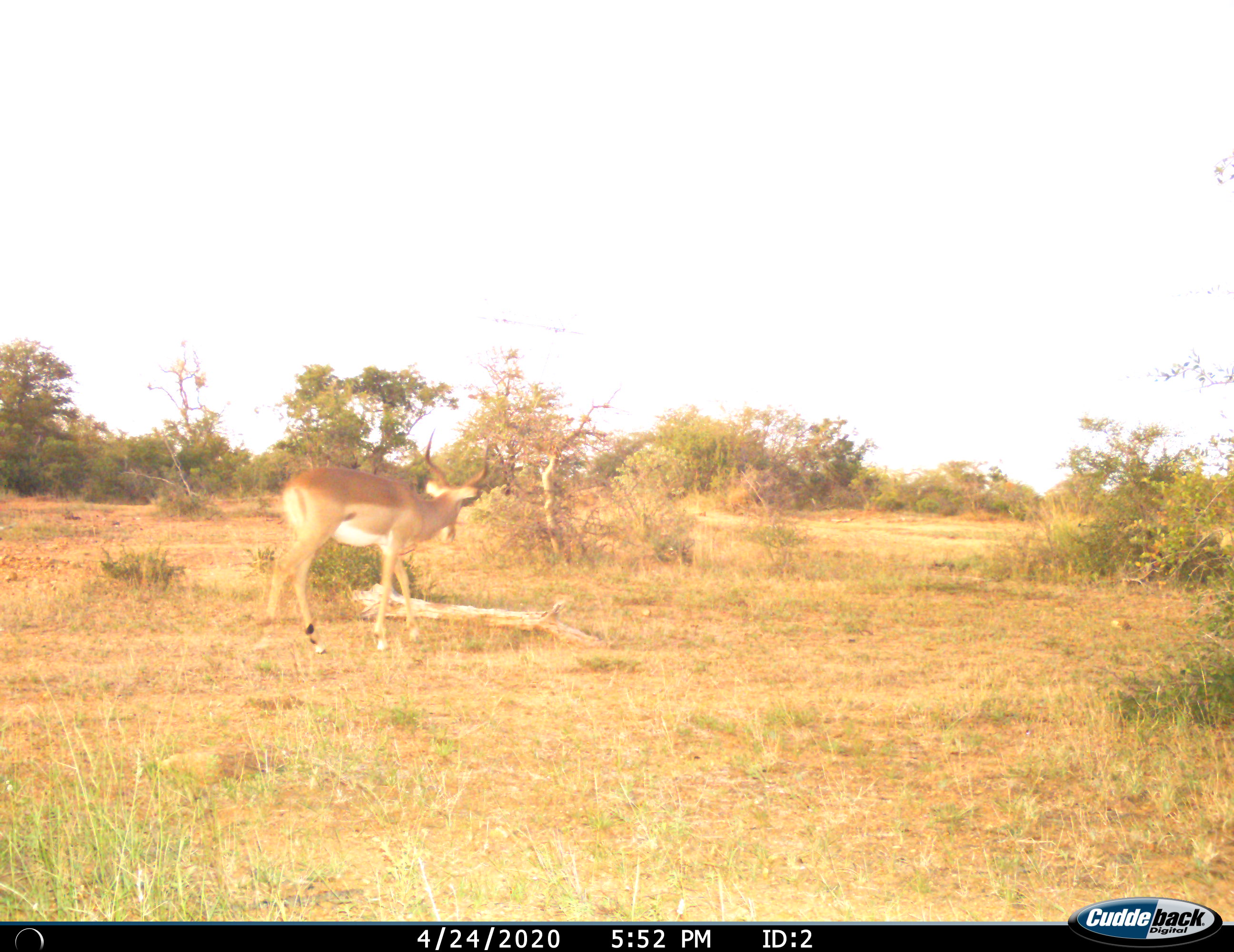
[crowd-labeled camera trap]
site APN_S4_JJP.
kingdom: Animalia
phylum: Chordata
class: Mammalia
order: Artiodactyla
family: Bovidae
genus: Aepyceros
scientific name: Aepyceros melampus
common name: impala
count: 1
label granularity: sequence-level